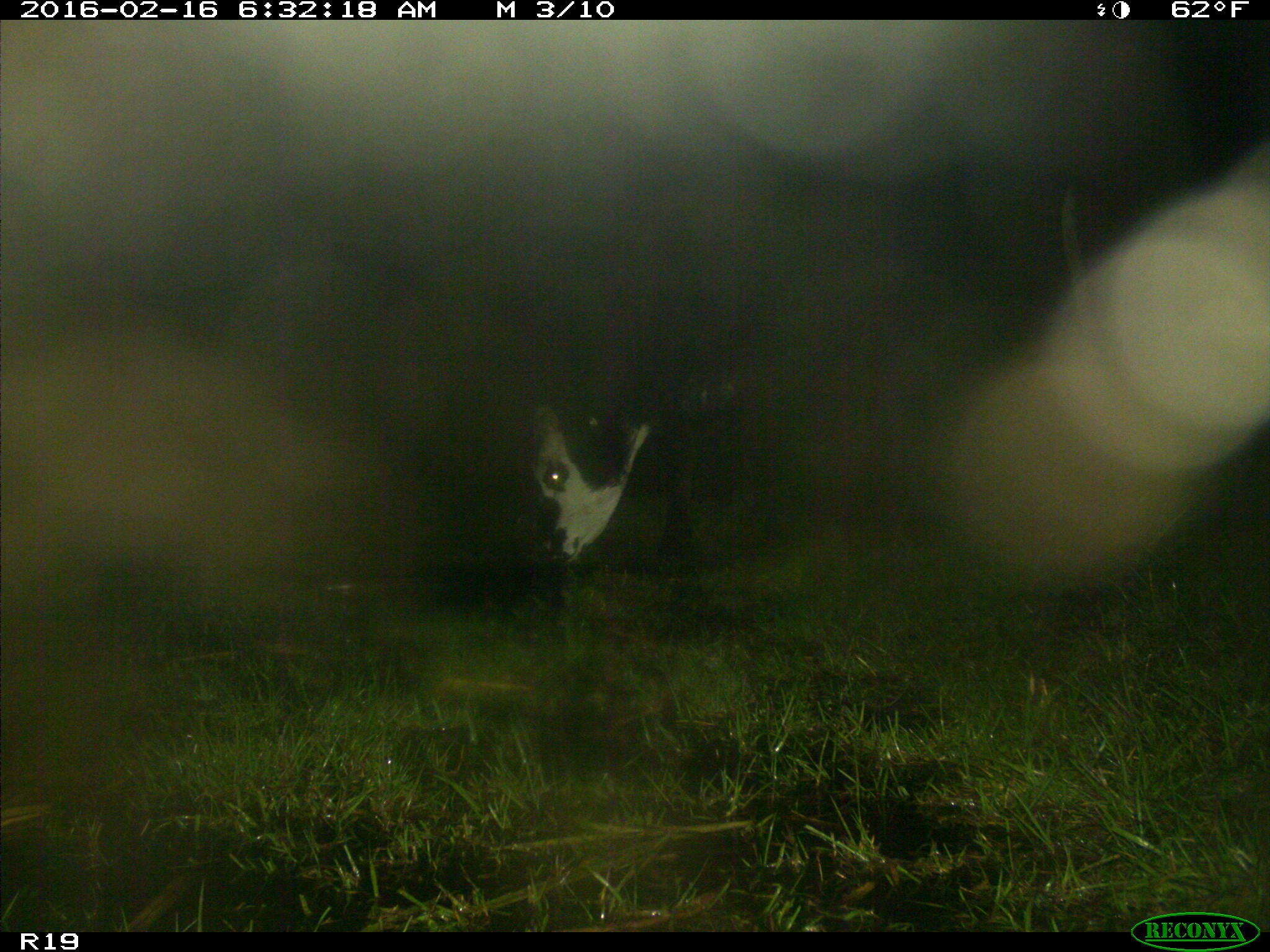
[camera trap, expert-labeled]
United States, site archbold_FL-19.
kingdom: Animalia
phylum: Chordata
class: Mammalia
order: Artiodactyla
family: Bovidae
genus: Bos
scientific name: Bos taurus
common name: domestic cow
Bos taurus (domestic cow).